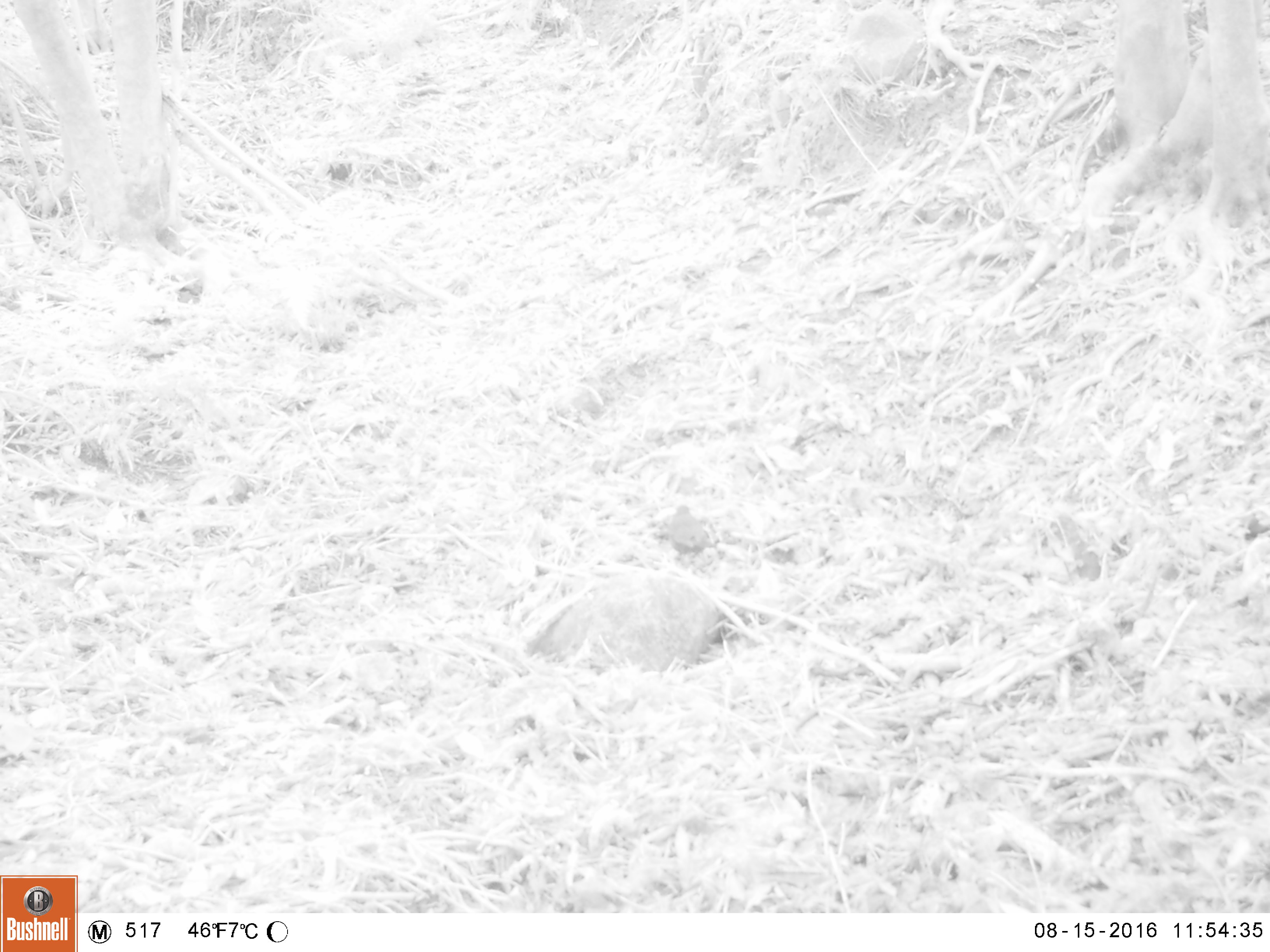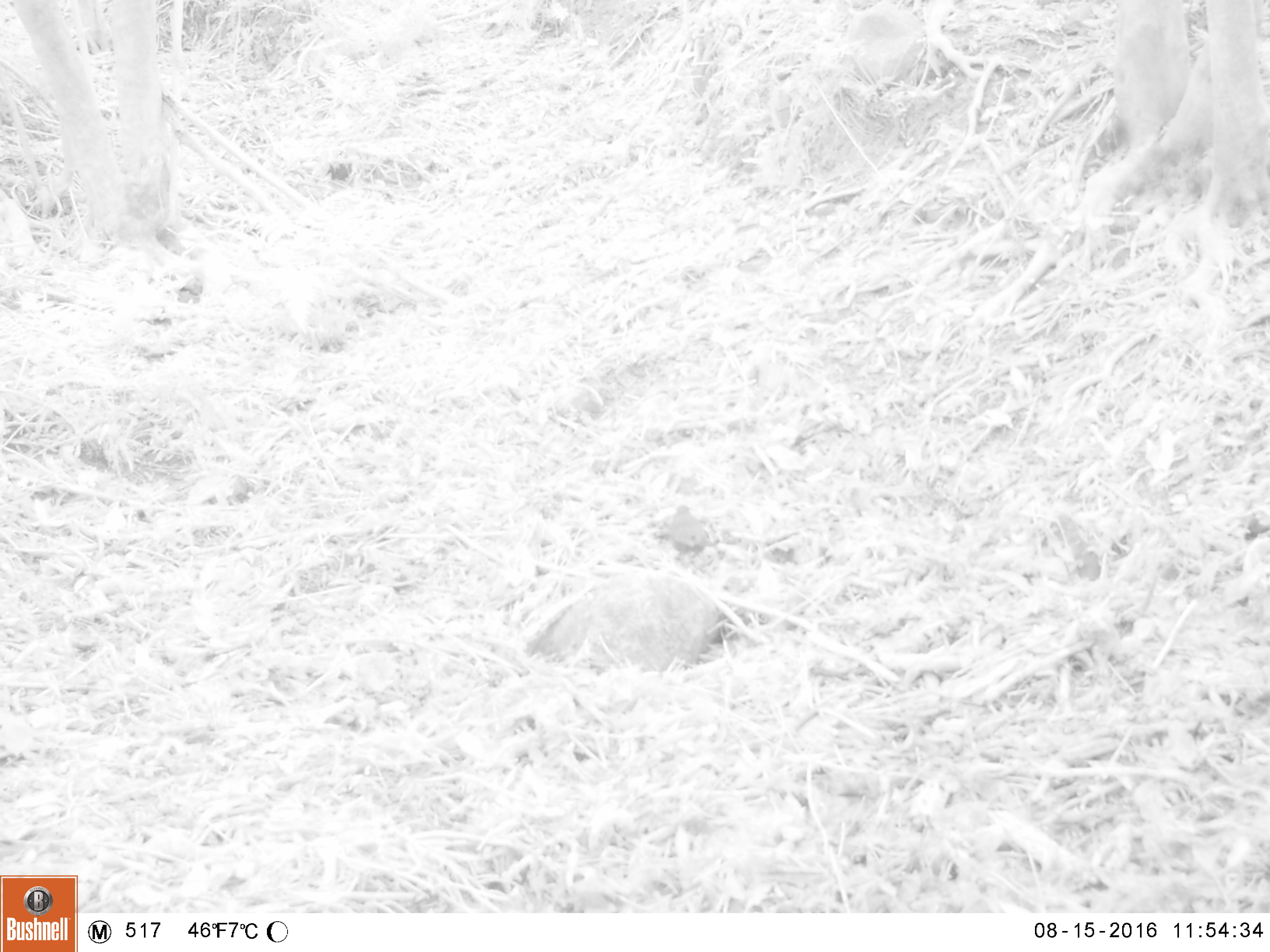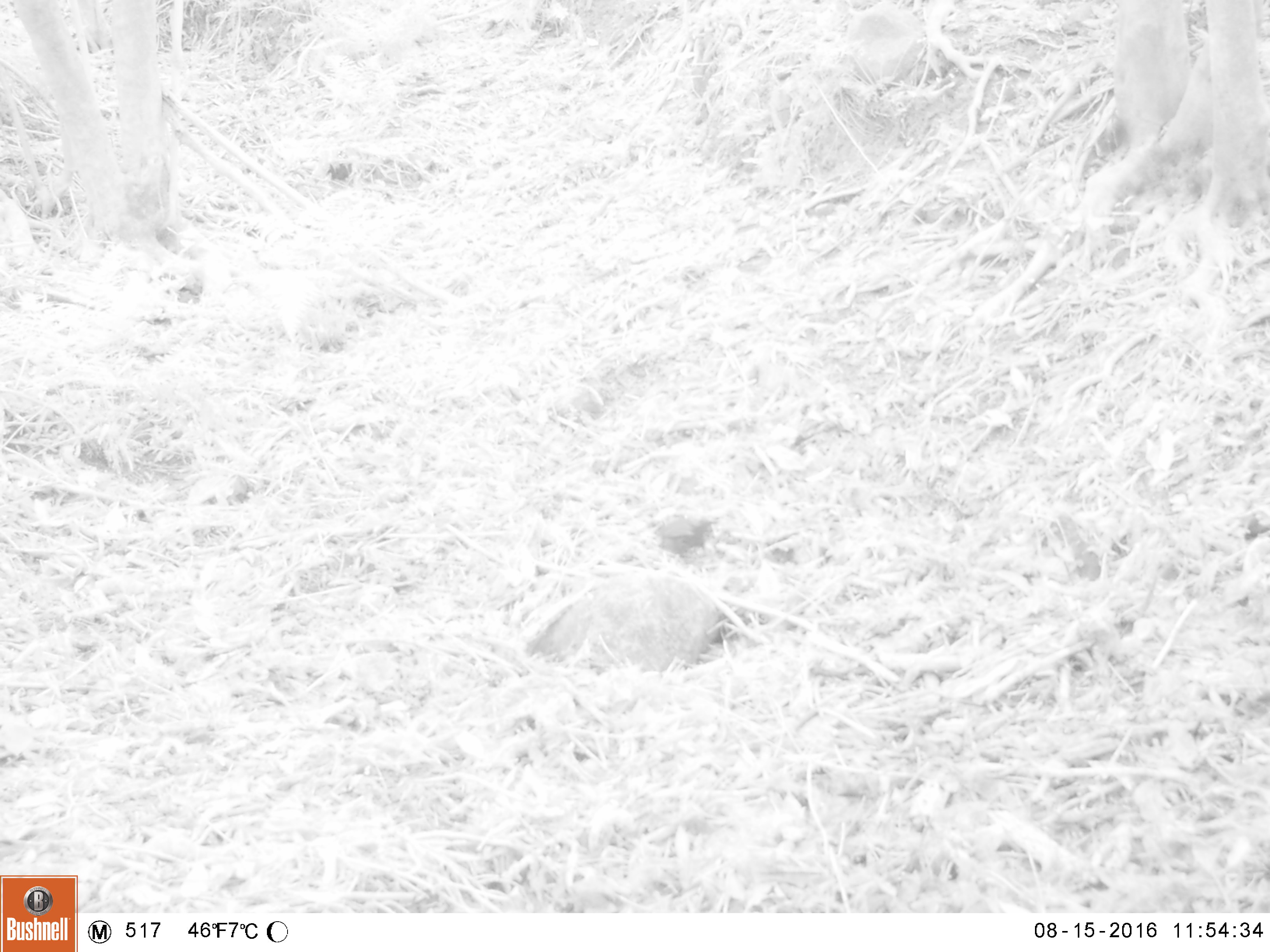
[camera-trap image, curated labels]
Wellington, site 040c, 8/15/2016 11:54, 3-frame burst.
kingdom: Animalia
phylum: Chordata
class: Aves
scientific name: Aves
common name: bird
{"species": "bird (Aves)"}